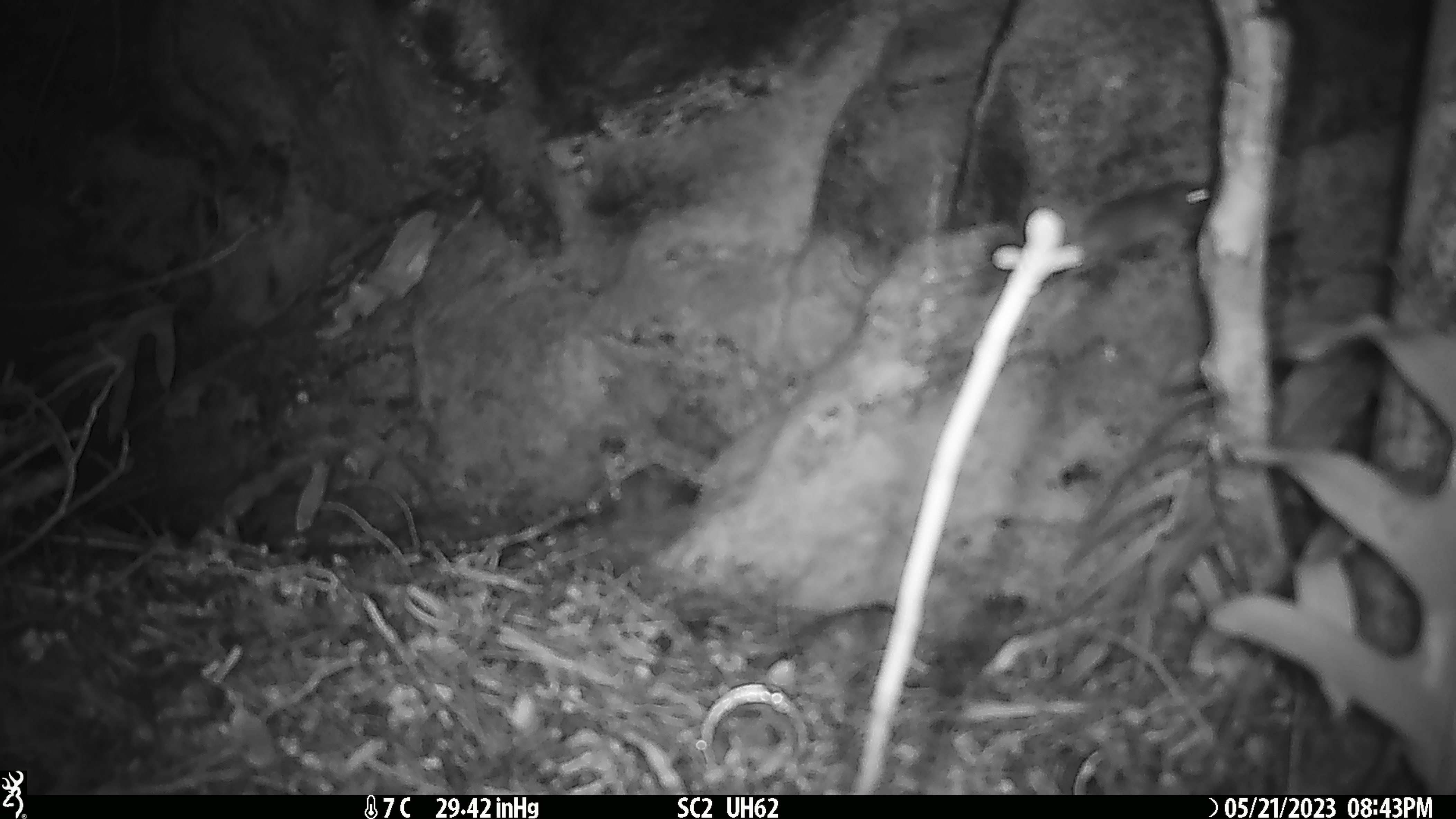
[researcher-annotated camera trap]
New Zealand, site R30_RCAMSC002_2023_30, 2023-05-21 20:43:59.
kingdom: Animalia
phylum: Chordata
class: Mammalia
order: Rodentia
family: Muridae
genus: Mus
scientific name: Mus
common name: mouse